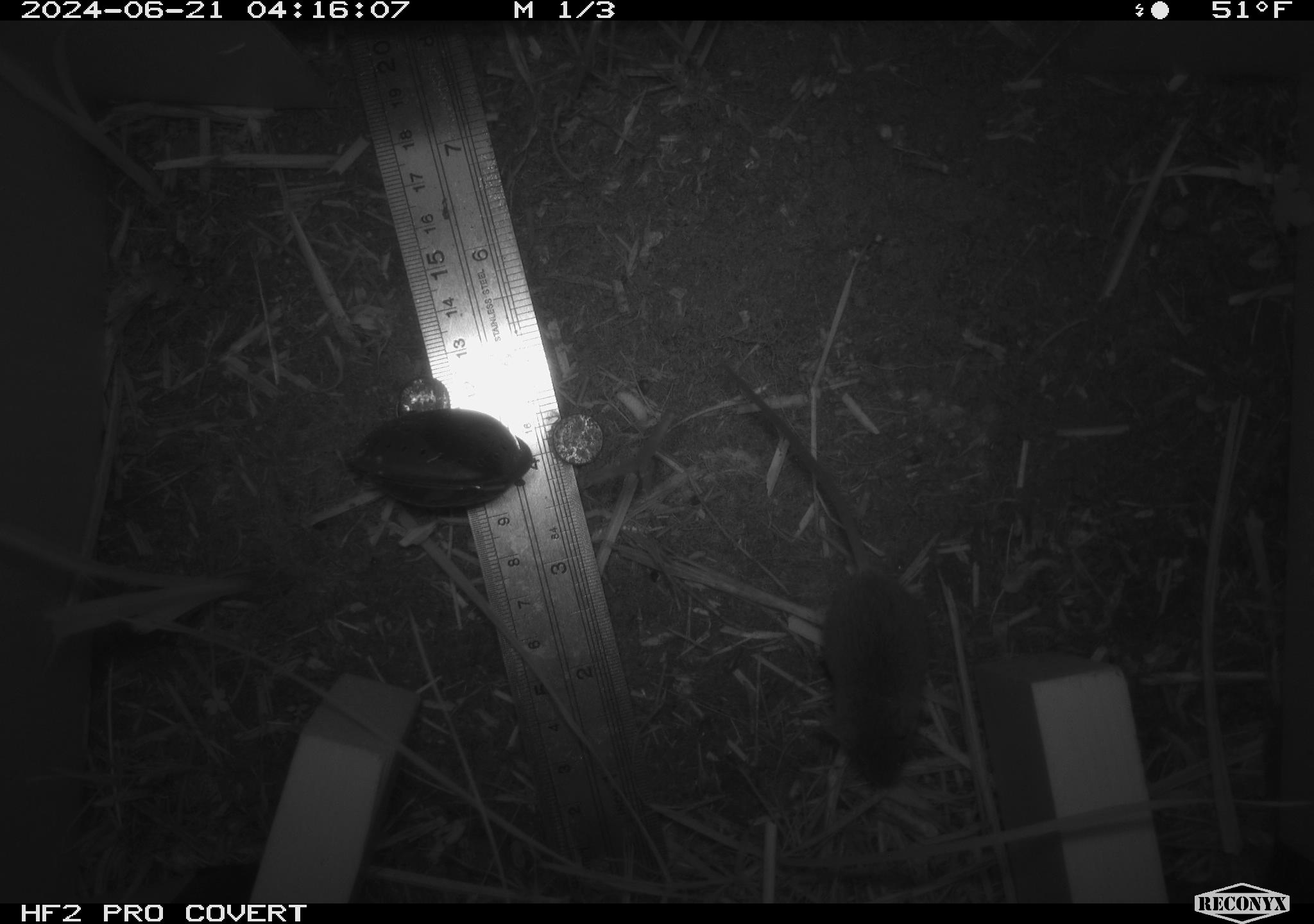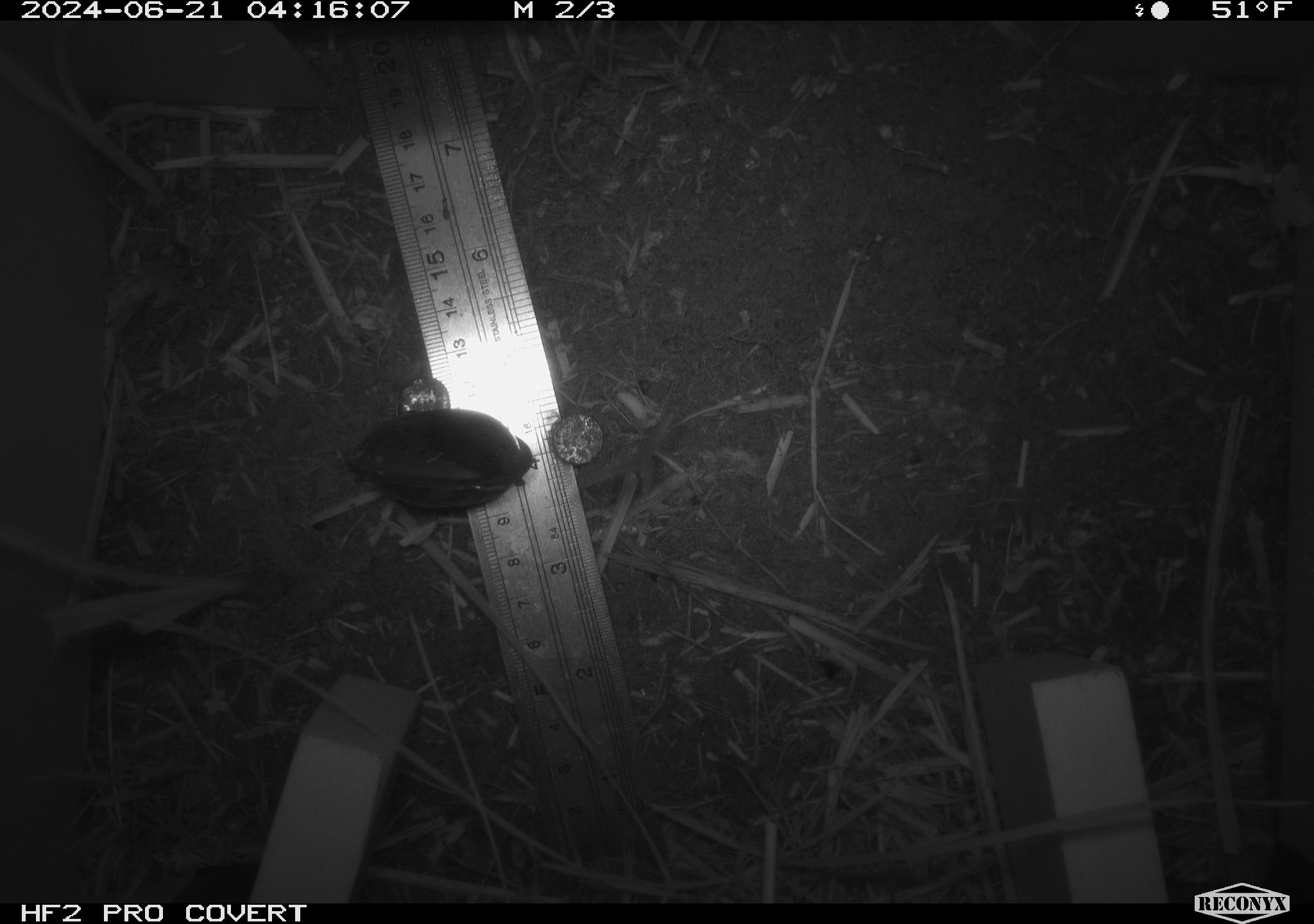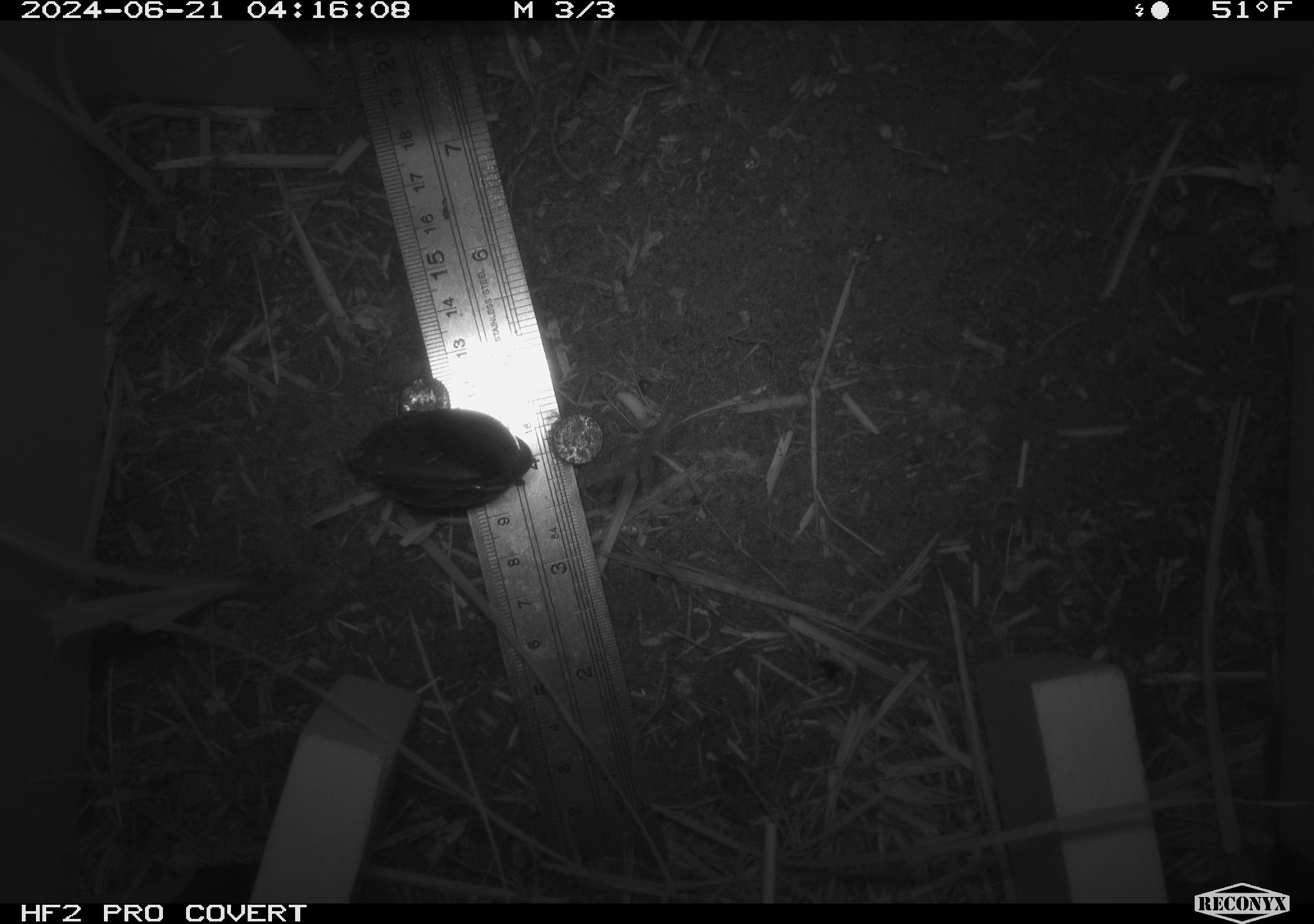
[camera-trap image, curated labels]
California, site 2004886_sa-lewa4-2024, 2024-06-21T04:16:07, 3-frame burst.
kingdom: Animalia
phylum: Chordata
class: Mammalia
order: Rodentia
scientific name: Rodentia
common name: rodent